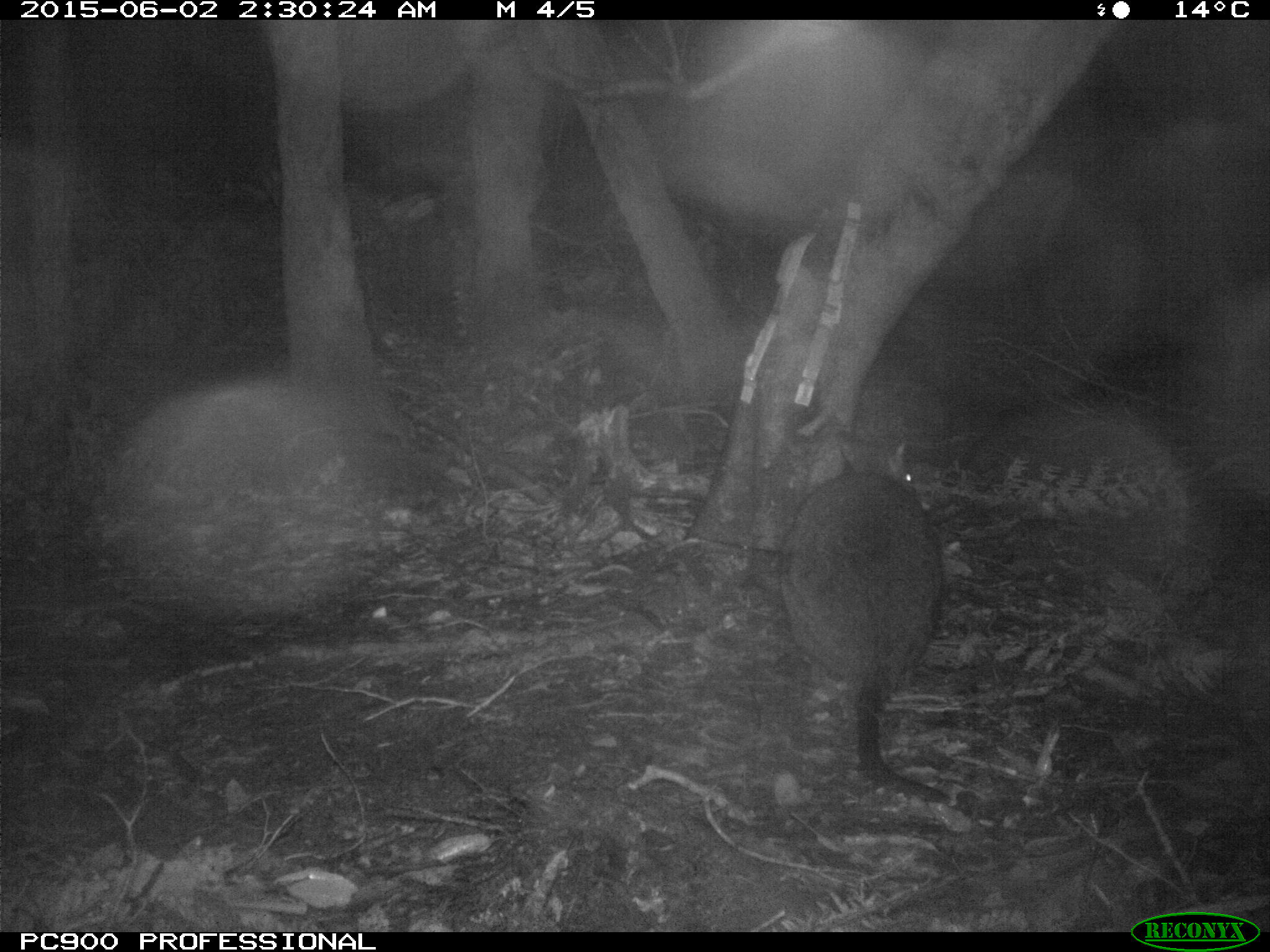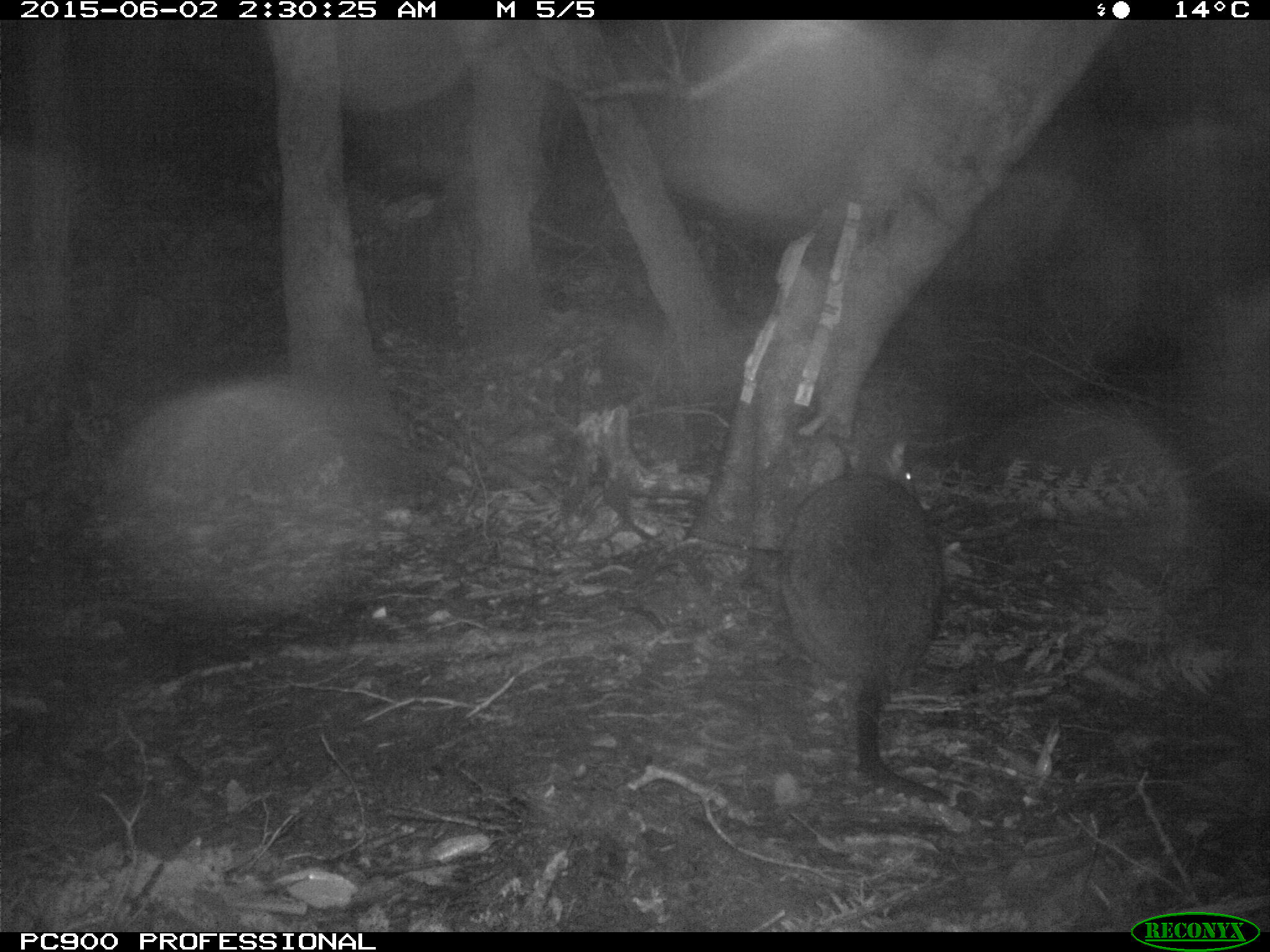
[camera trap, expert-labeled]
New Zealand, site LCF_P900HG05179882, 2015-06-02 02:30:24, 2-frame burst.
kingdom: Animalia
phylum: Chordata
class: Mammalia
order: Diprotodontia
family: Macropodidae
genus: Notamacropus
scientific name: Notamacropus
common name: wallaby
Wallaby (Notamacropus).